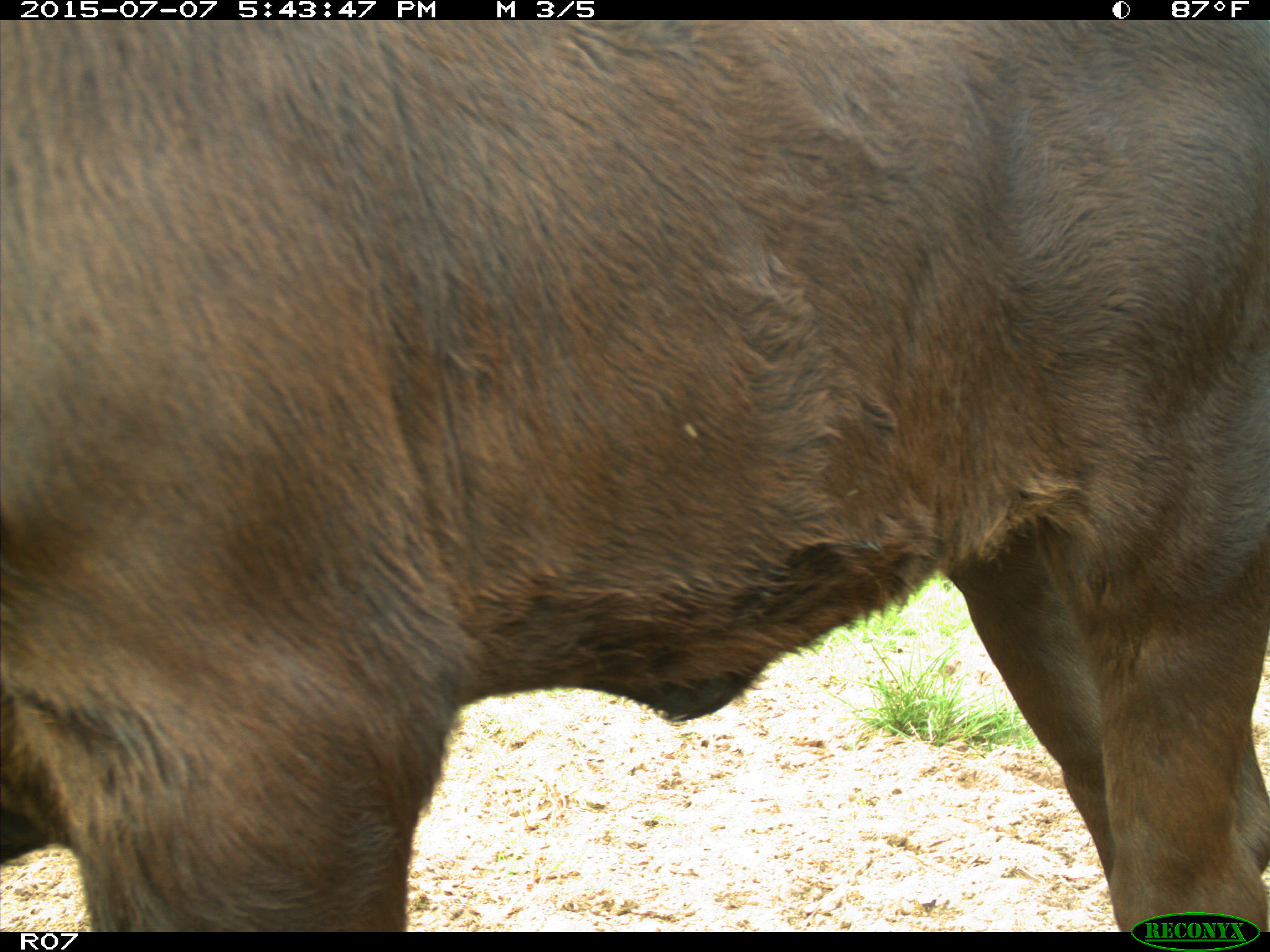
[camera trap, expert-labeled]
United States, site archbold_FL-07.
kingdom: Animalia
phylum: Chordata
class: Mammalia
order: Artiodactyla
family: Bovidae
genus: Bos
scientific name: Bos taurus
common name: domestic cow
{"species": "Bos taurus (domestic cow)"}